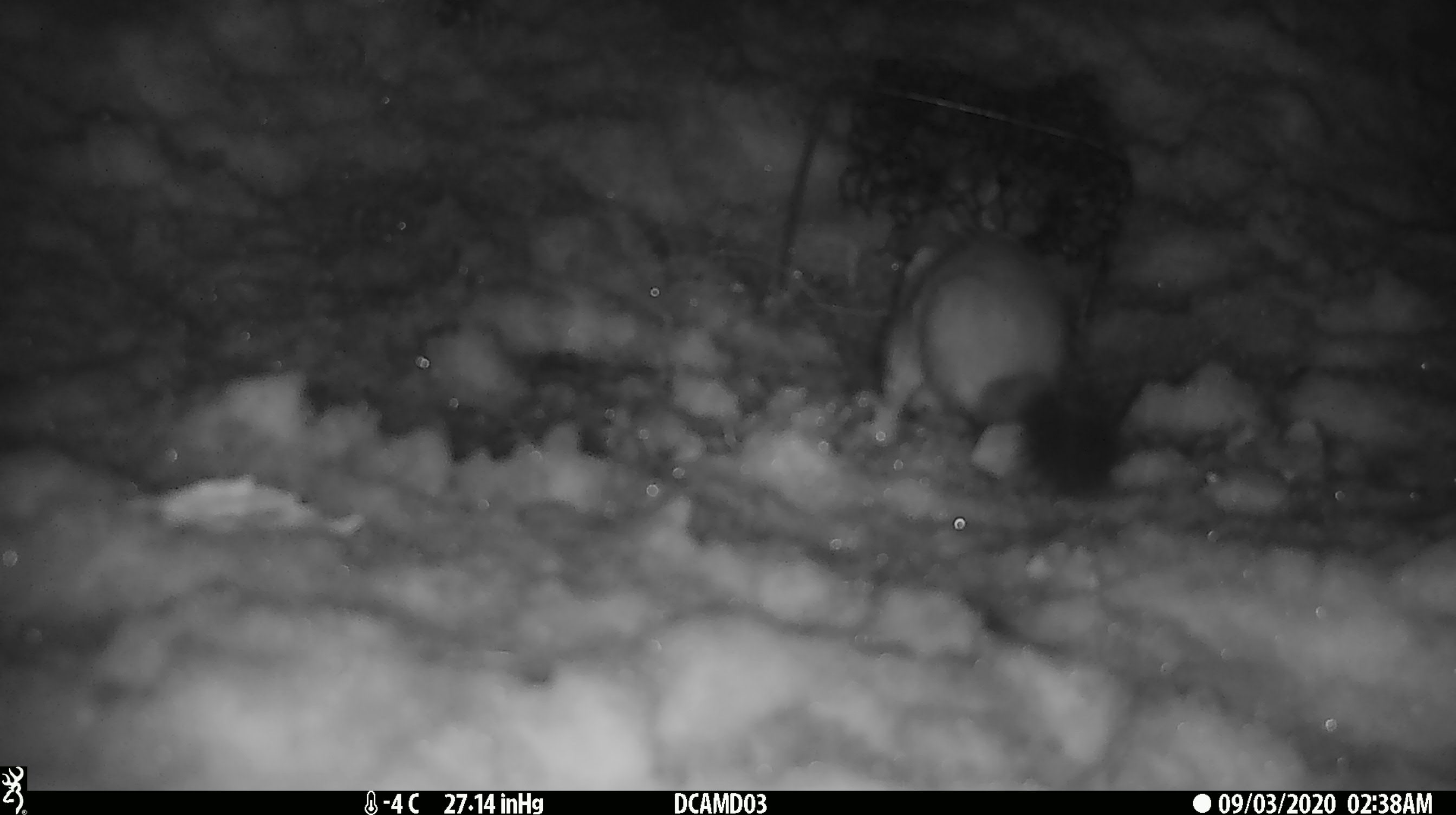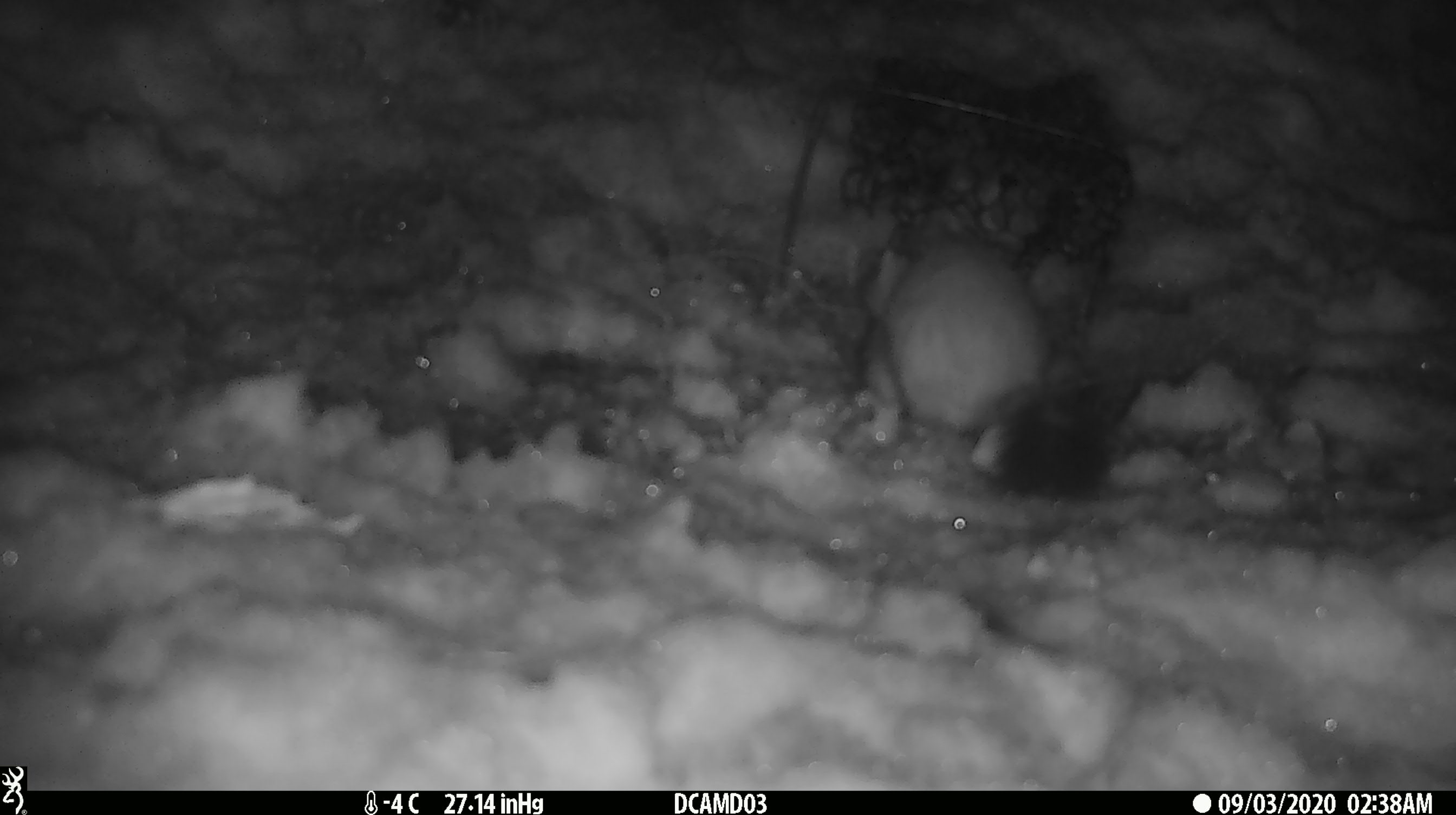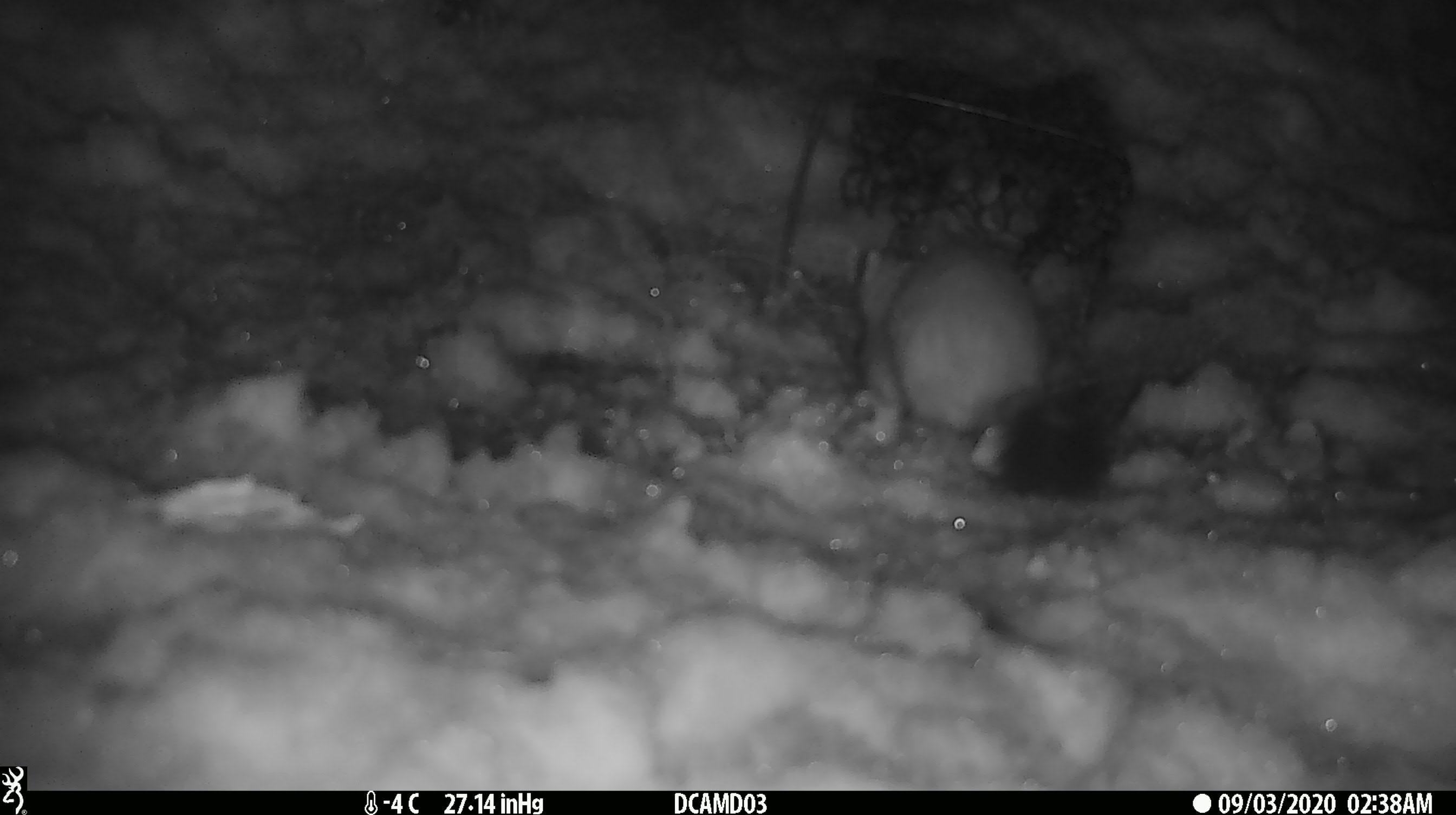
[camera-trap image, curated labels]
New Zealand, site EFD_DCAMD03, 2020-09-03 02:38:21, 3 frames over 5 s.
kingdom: Animalia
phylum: Chordata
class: Mammalia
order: Carnivora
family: Mustelidae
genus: Mustela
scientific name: Mustela erminea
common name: stoat